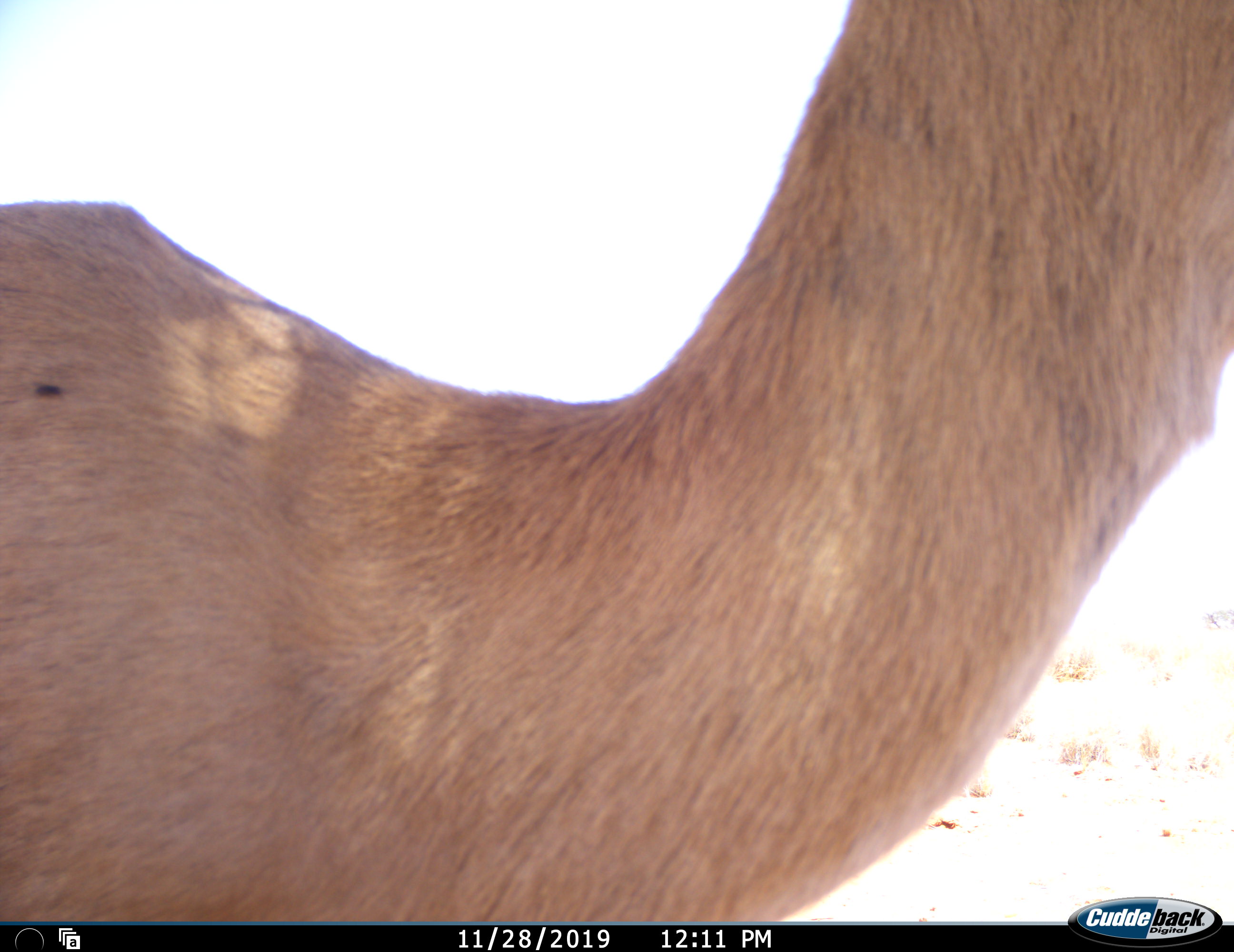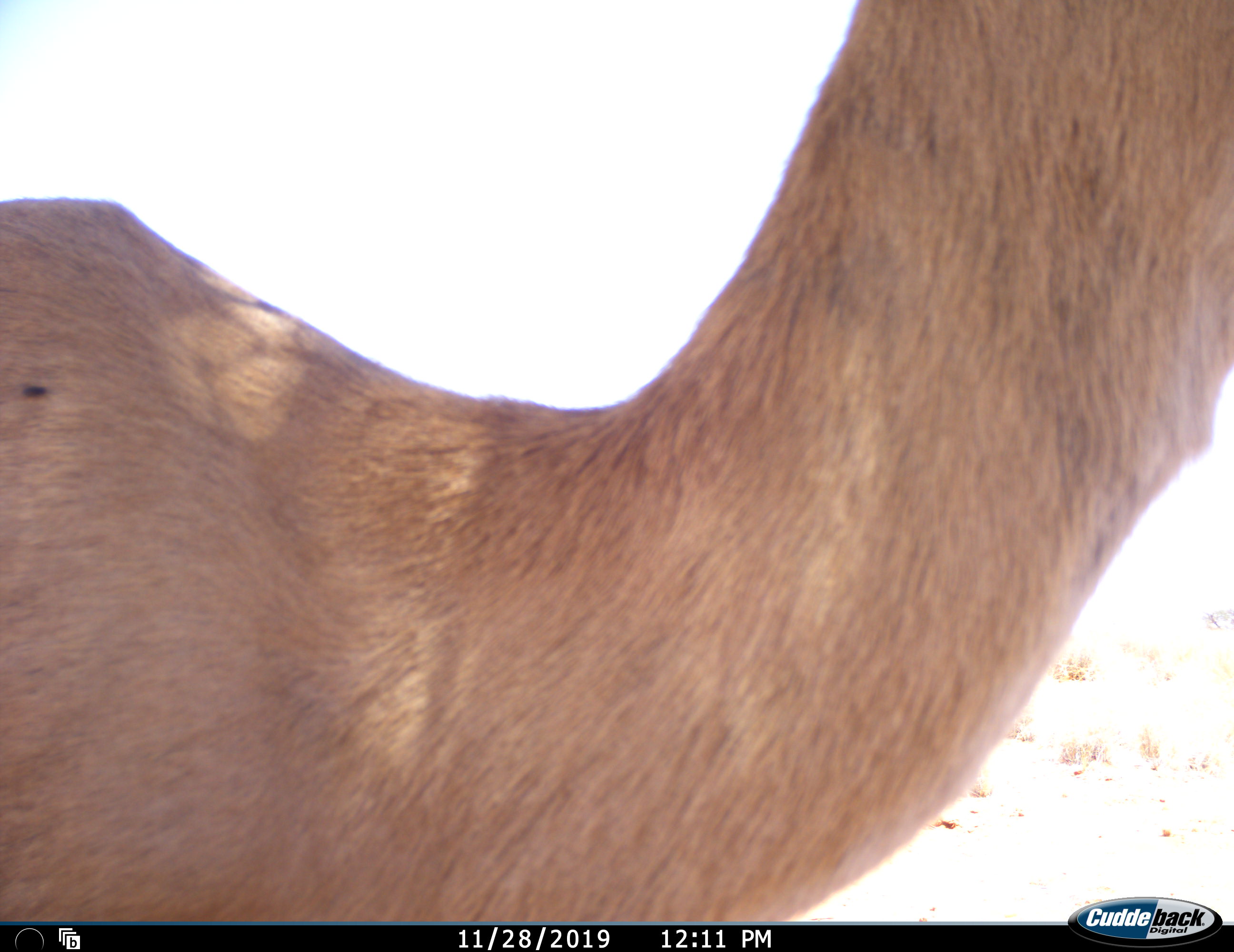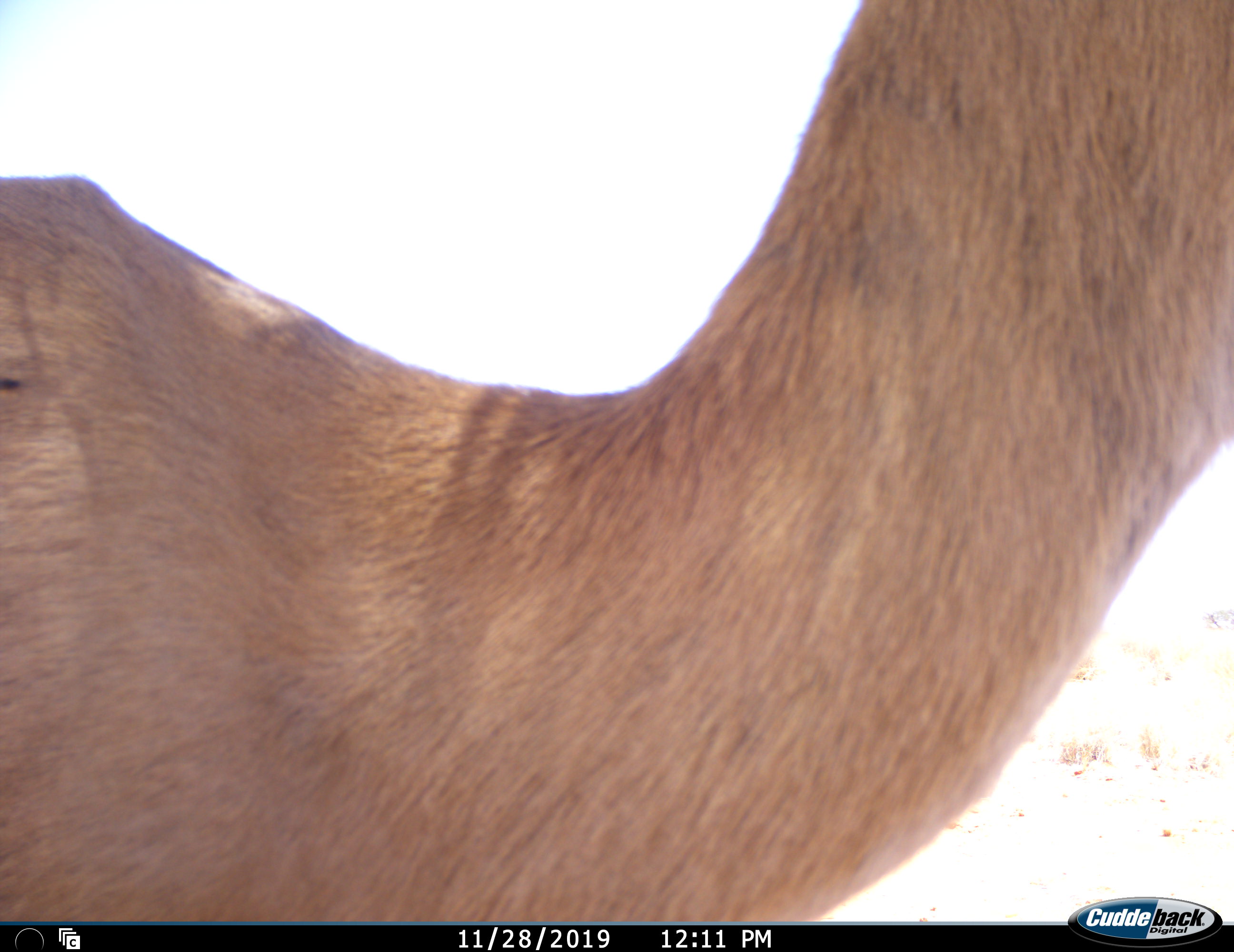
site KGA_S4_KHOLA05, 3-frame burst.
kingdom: Animalia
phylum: Chordata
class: Mammalia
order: Artiodactyla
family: Bovidae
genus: Aepyceros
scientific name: Aepyceros melampus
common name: impala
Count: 1.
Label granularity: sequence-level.